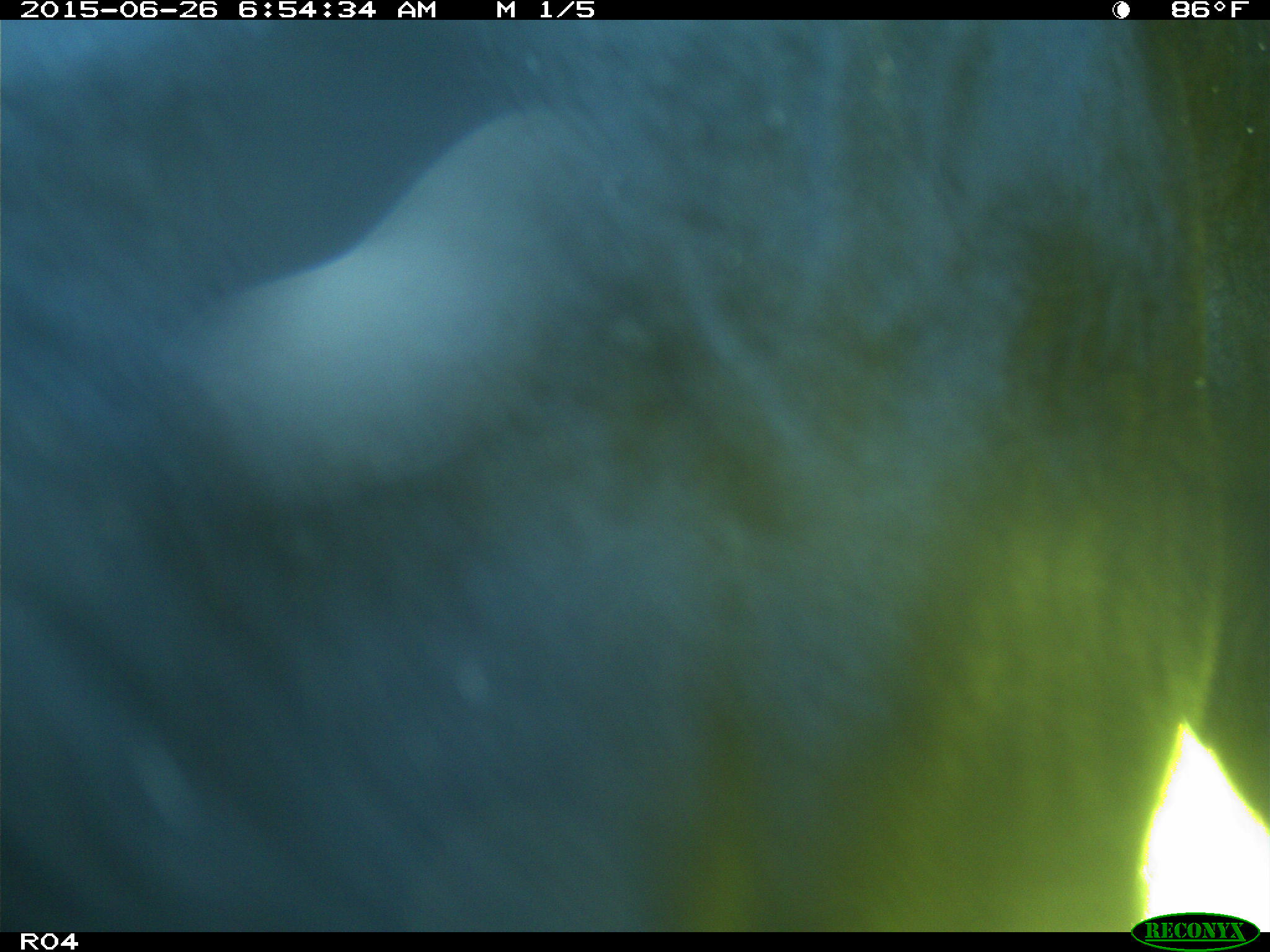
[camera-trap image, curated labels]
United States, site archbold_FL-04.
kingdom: Animalia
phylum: Chordata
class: Mammalia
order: Artiodactyla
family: Bovidae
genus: Bos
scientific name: Bos taurus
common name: domestic cow